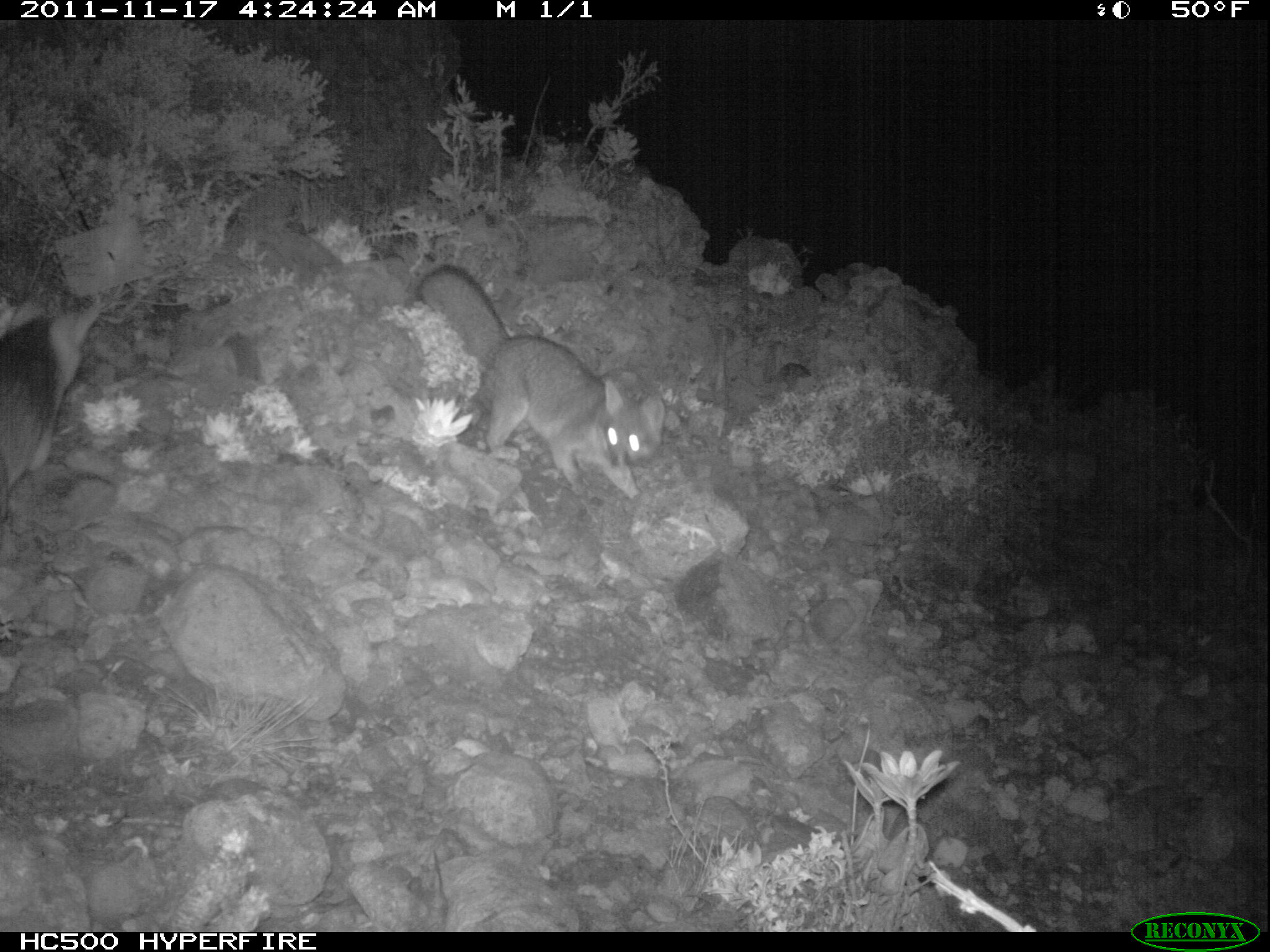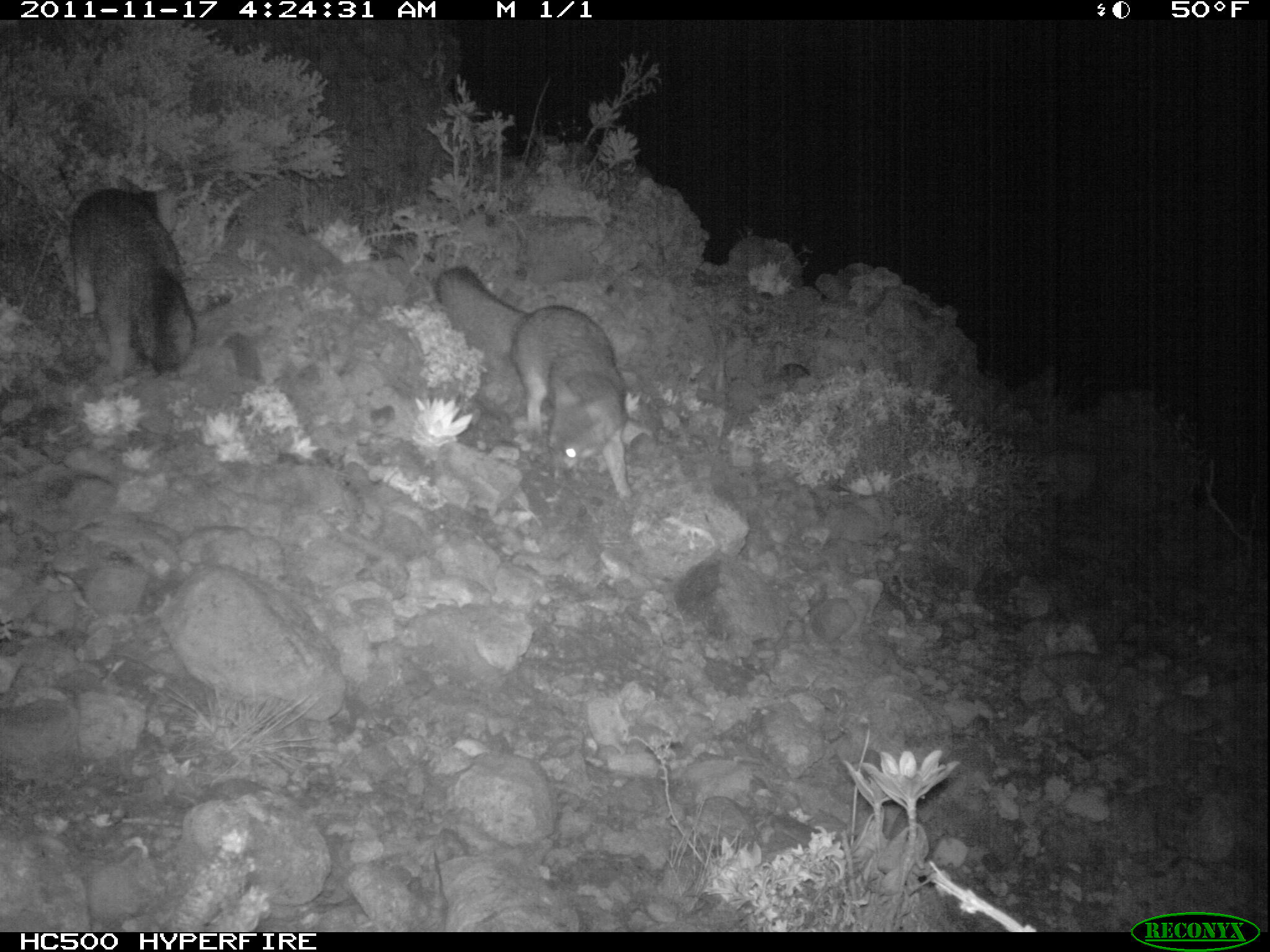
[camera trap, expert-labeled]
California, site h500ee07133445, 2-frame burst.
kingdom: Animalia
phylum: Chordata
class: Mammalia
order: Carnivora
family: Canidae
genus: Urocyon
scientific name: Urocyon littoralis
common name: island fox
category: fox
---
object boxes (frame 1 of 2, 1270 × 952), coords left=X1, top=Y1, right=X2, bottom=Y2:
fox: left=415, top=264, right=664, bottom=500; left=0, top=302, right=103, bottom=522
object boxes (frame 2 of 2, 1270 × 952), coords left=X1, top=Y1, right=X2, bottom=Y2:
fox: left=434, top=264, right=638, bottom=501; left=69, top=172, right=198, bottom=379